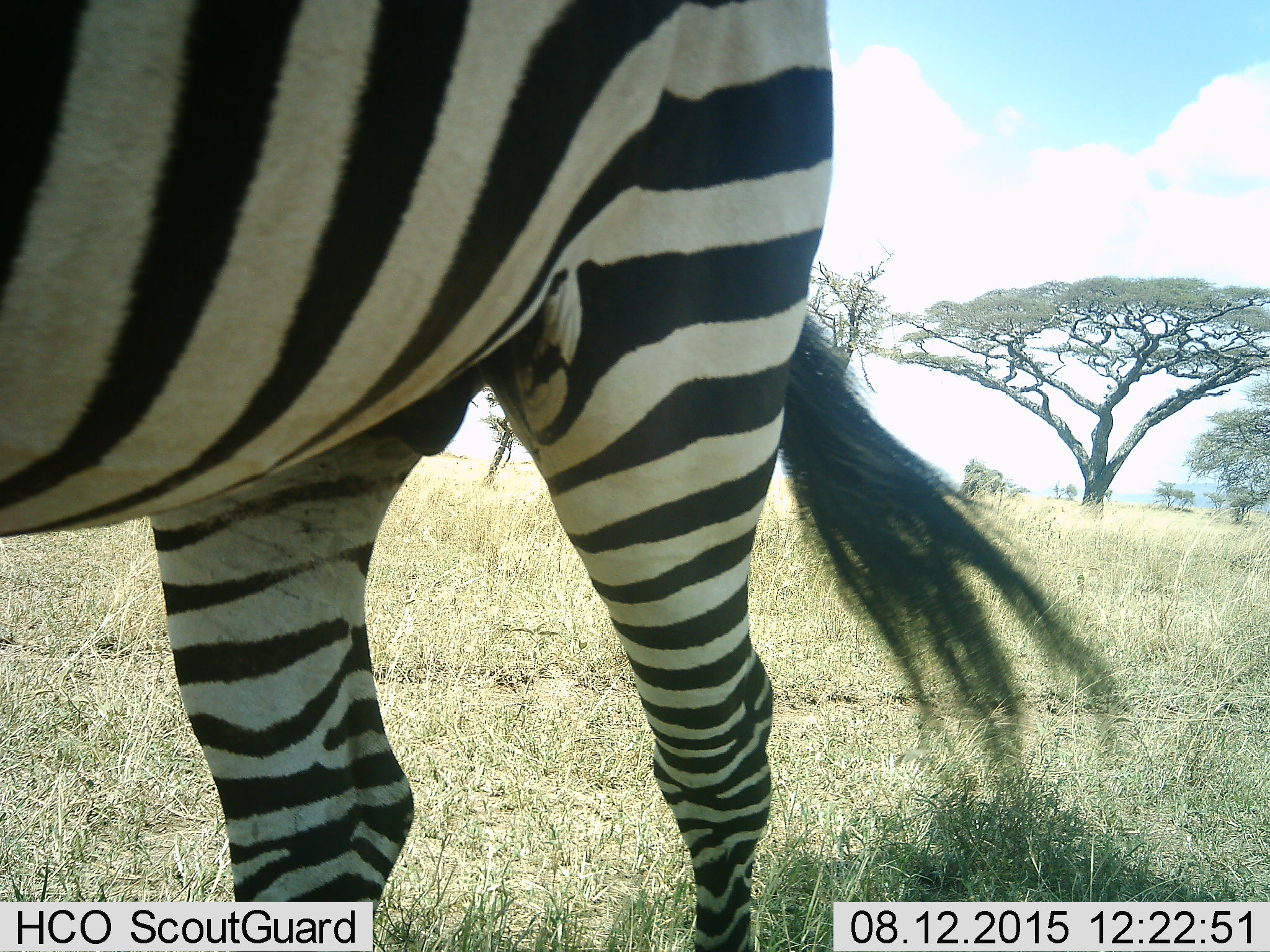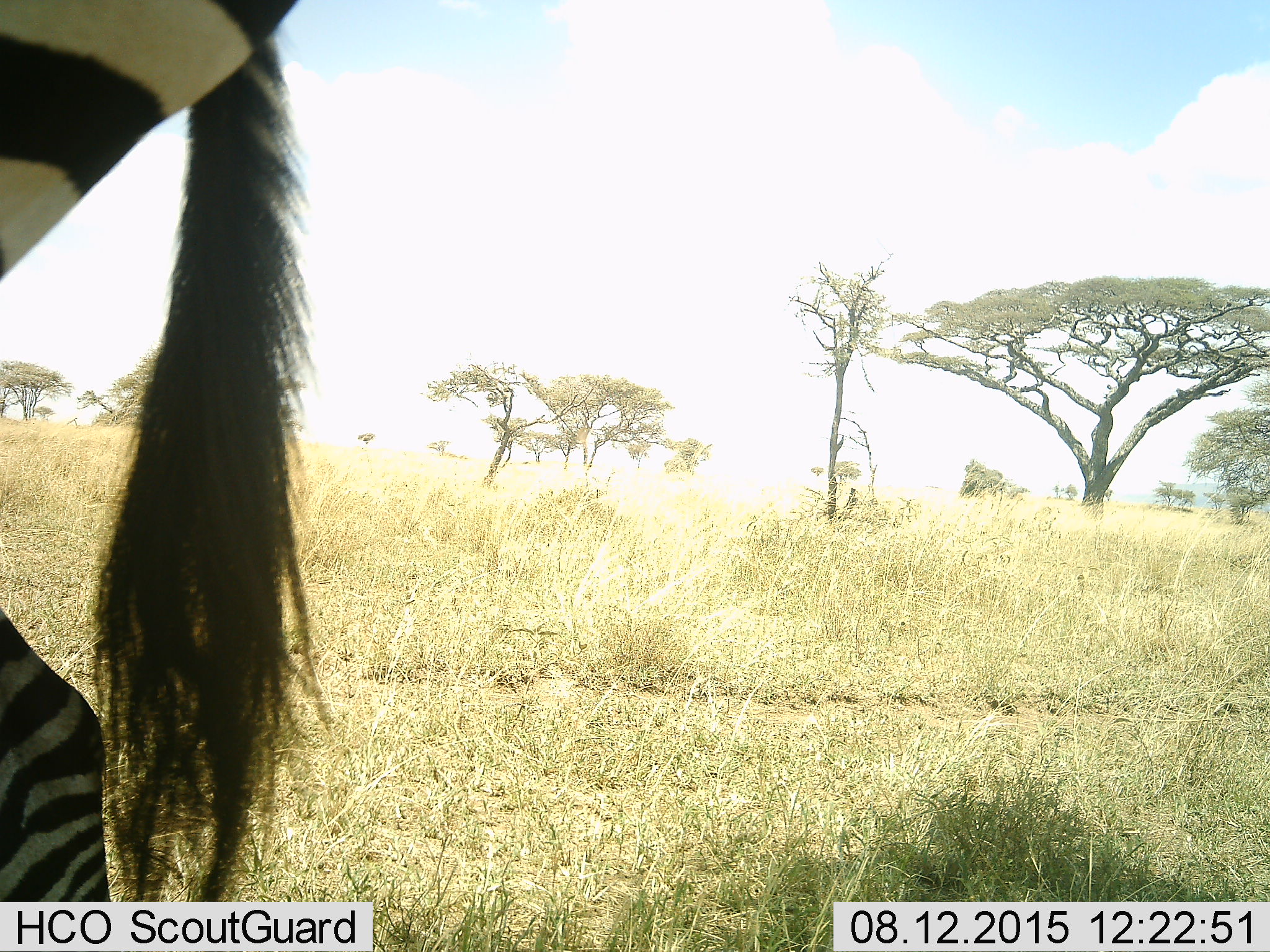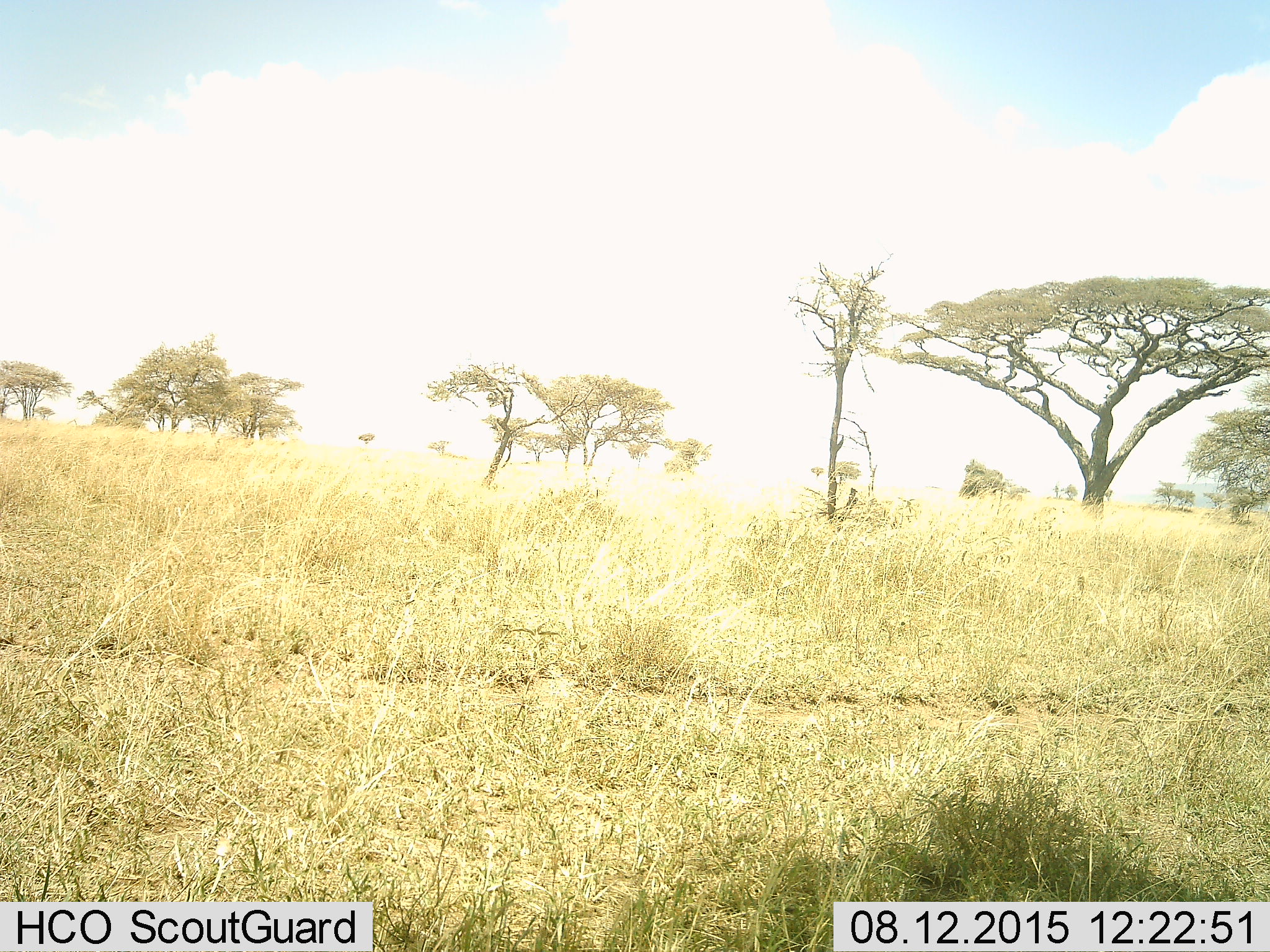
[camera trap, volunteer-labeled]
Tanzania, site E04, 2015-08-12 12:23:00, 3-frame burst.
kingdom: Animalia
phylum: Chordata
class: Mammalia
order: Perissodactyla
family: Equidae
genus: Equus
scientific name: Equus quagga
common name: plains zebra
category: zebra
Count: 1.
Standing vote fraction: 17%.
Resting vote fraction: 0%.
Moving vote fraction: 83%.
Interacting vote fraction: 0%.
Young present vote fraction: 0%.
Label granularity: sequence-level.